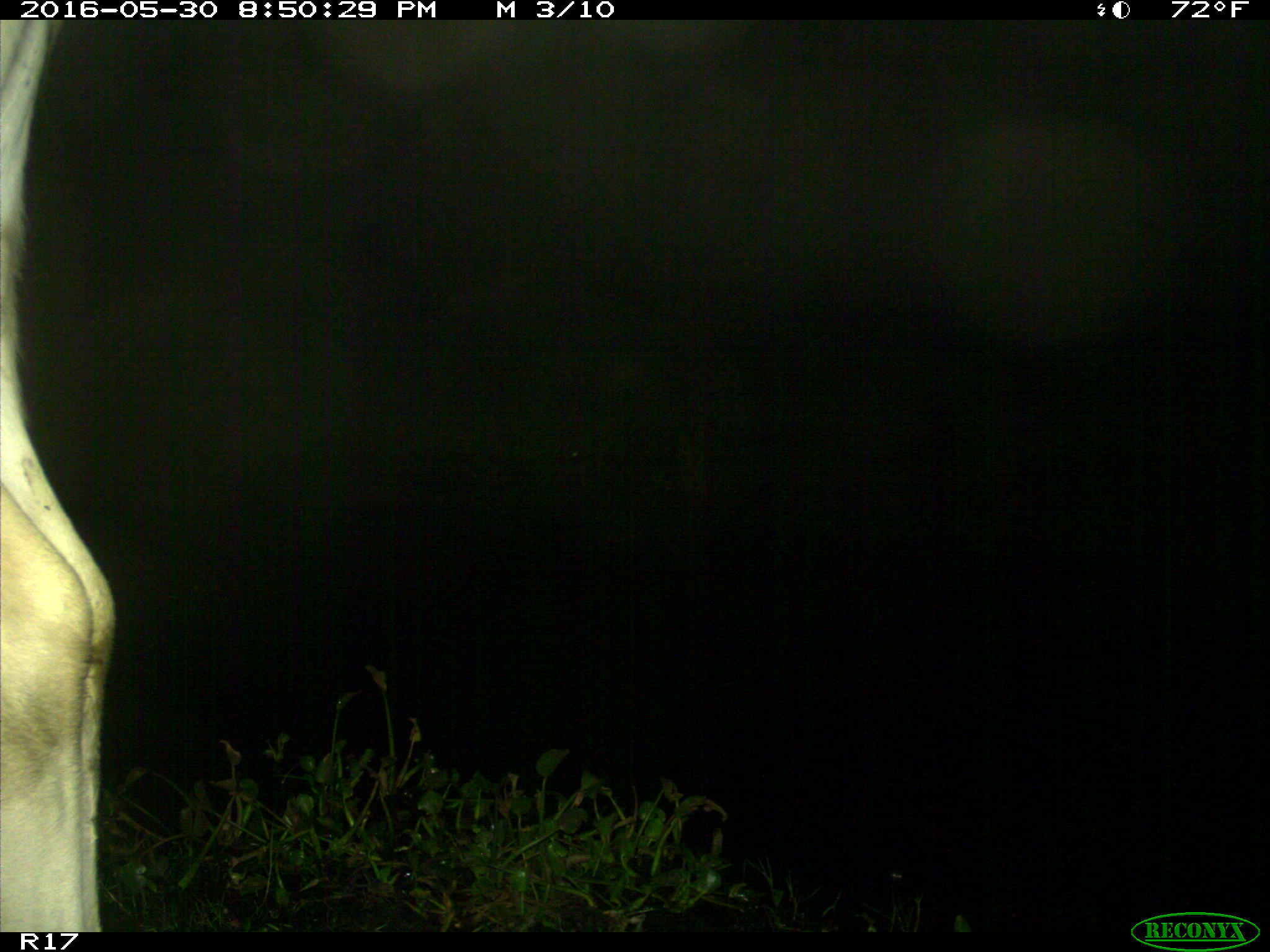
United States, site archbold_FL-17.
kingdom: Animalia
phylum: Chordata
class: Mammalia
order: Artiodactyla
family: Bovidae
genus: Bos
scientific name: Bos taurus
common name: domestic cow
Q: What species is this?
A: Bos taurus (domestic cow).